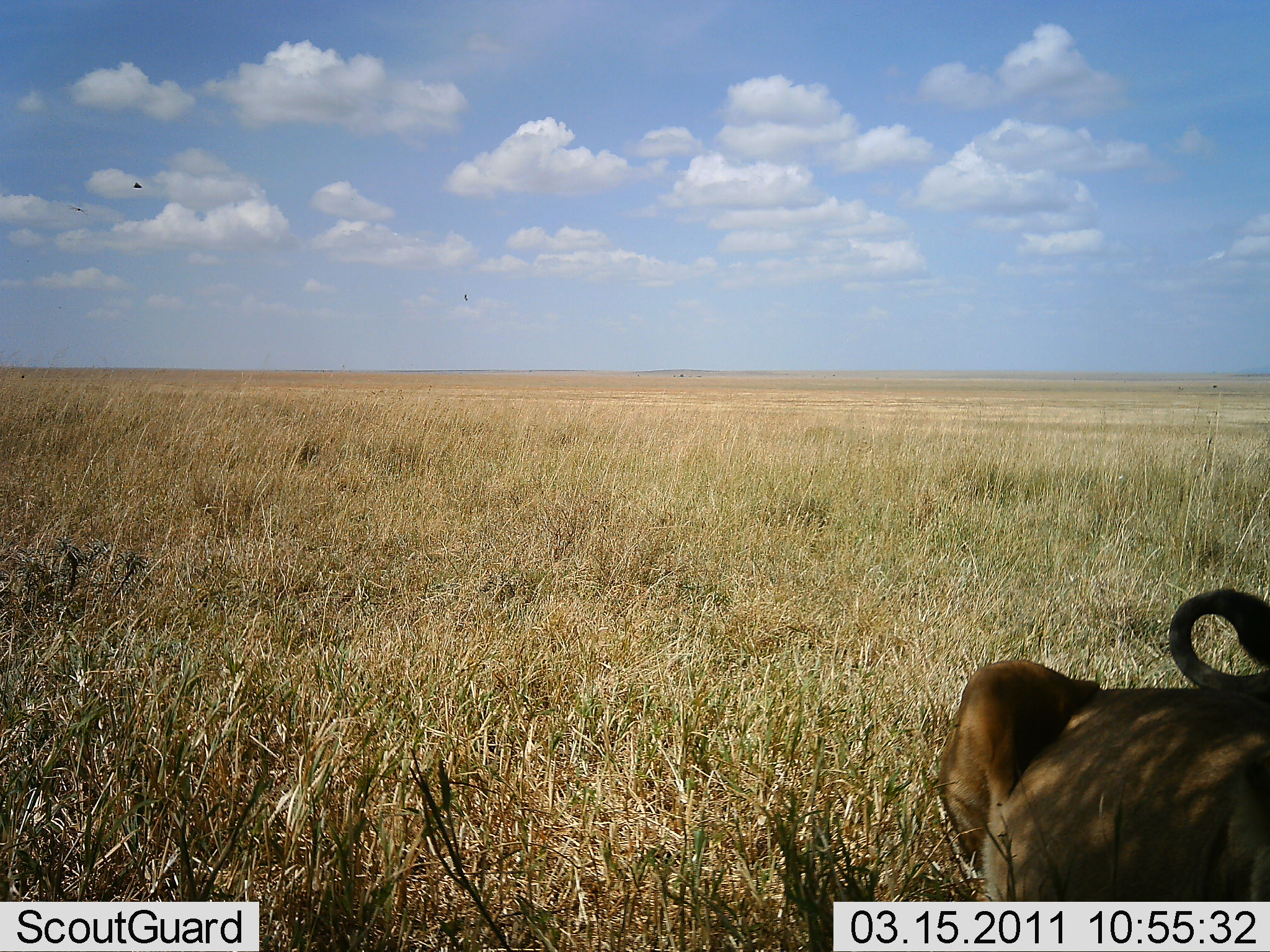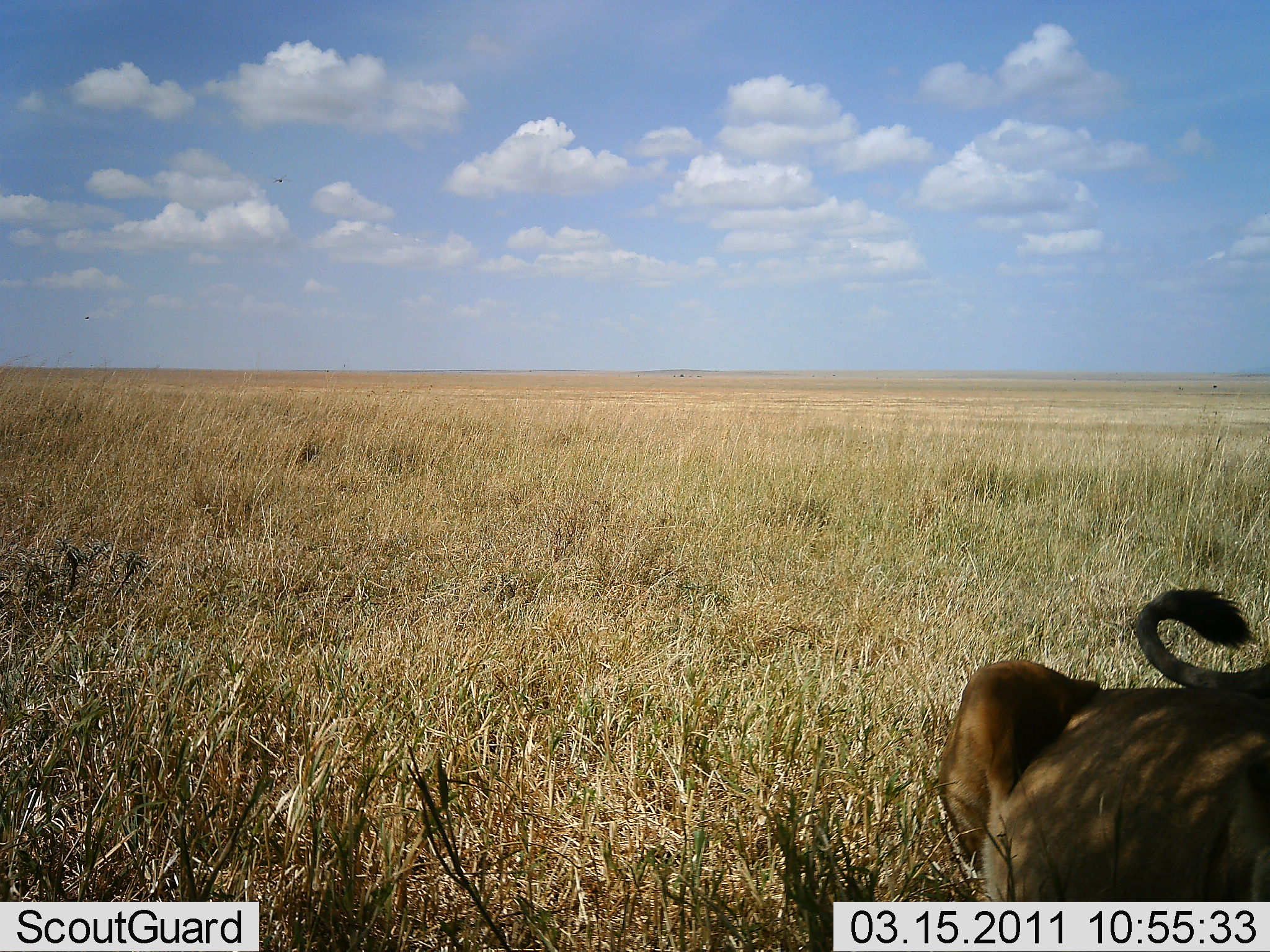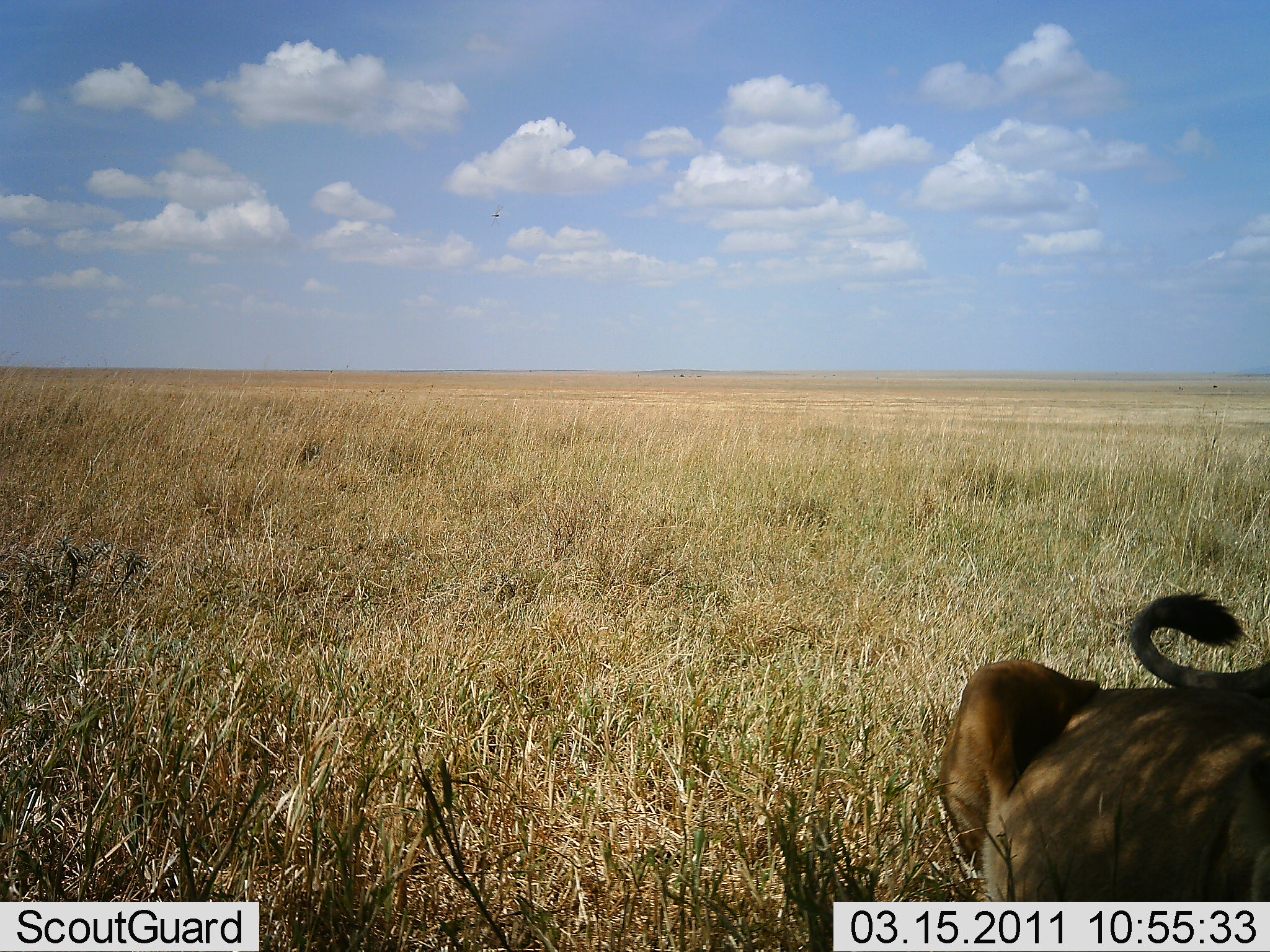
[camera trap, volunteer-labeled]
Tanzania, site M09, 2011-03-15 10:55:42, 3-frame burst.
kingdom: Animalia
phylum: Chordata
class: Mammalia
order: Carnivora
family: Felidae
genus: Panthera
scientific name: Panthera leo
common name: lion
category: lionfemale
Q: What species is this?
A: Lionfemale (lion) (Panthera leo).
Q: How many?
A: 1.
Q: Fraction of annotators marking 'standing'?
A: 0%.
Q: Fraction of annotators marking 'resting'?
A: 100%.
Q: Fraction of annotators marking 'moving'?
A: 0%.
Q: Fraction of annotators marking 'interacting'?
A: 0%.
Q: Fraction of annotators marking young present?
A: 0%.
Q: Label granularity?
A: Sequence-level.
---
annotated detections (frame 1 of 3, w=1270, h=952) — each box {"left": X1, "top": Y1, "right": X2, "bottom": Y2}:
animal: {"left": 950, "top": 588, "right": 1269, "bottom": 728}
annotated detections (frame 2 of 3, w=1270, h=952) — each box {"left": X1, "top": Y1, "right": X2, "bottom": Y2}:
animal: {"left": 933, "top": 586, "right": 1270, "bottom": 901}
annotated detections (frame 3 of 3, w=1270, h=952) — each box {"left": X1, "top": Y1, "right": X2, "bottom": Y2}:
animal: {"left": 936, "top": 590, "right": 1270, "bottom": 879}